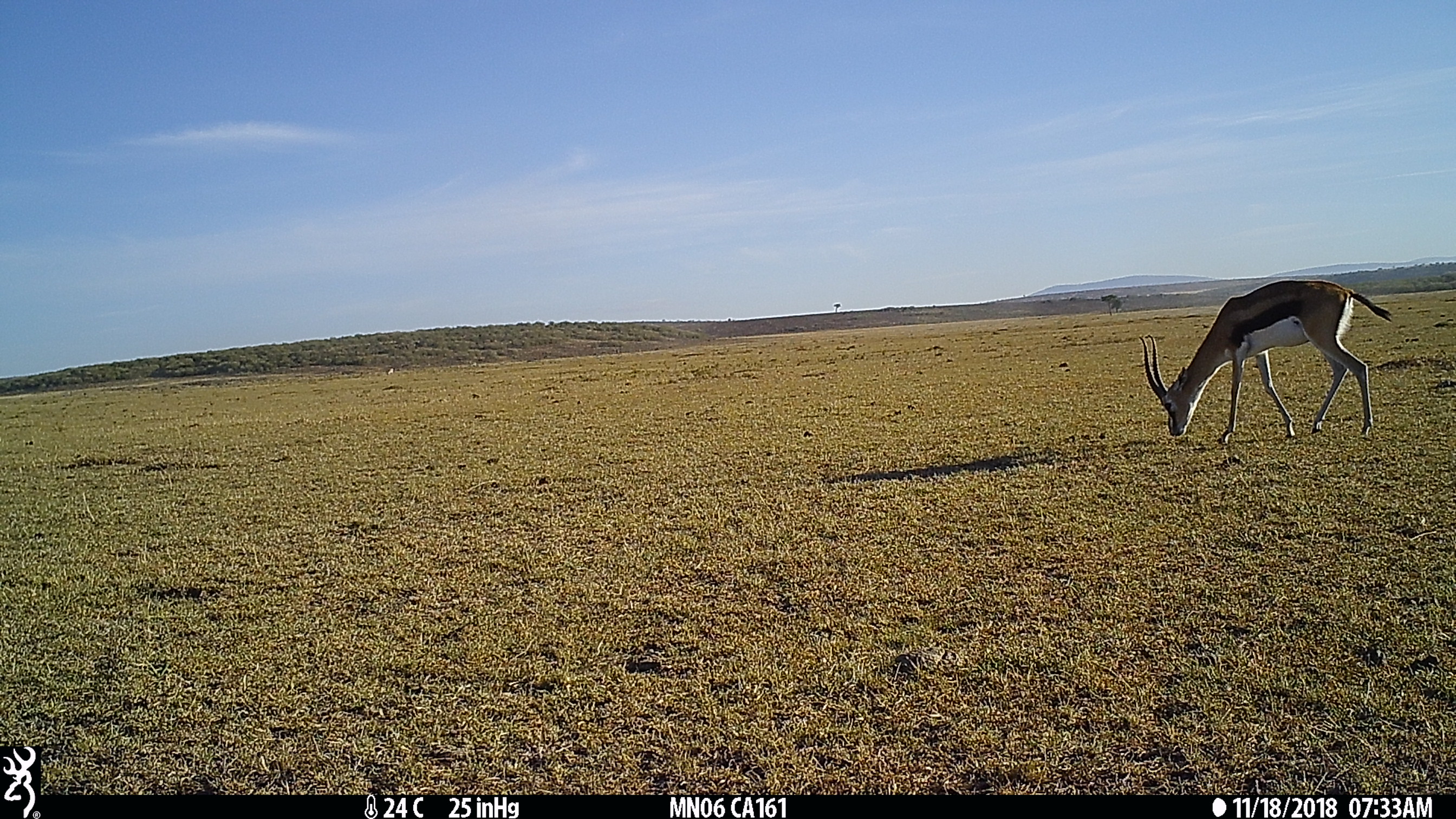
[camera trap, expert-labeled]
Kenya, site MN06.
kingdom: Animalia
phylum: Chordata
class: Mammalia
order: Artiodactyla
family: Bovidae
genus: Eudorcas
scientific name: Eudorcas thomsonii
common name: thomon's gazelle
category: gazelle thomsons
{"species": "gazelle thomsons (thomon's gazelle) (Eudorcas thomsonii)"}